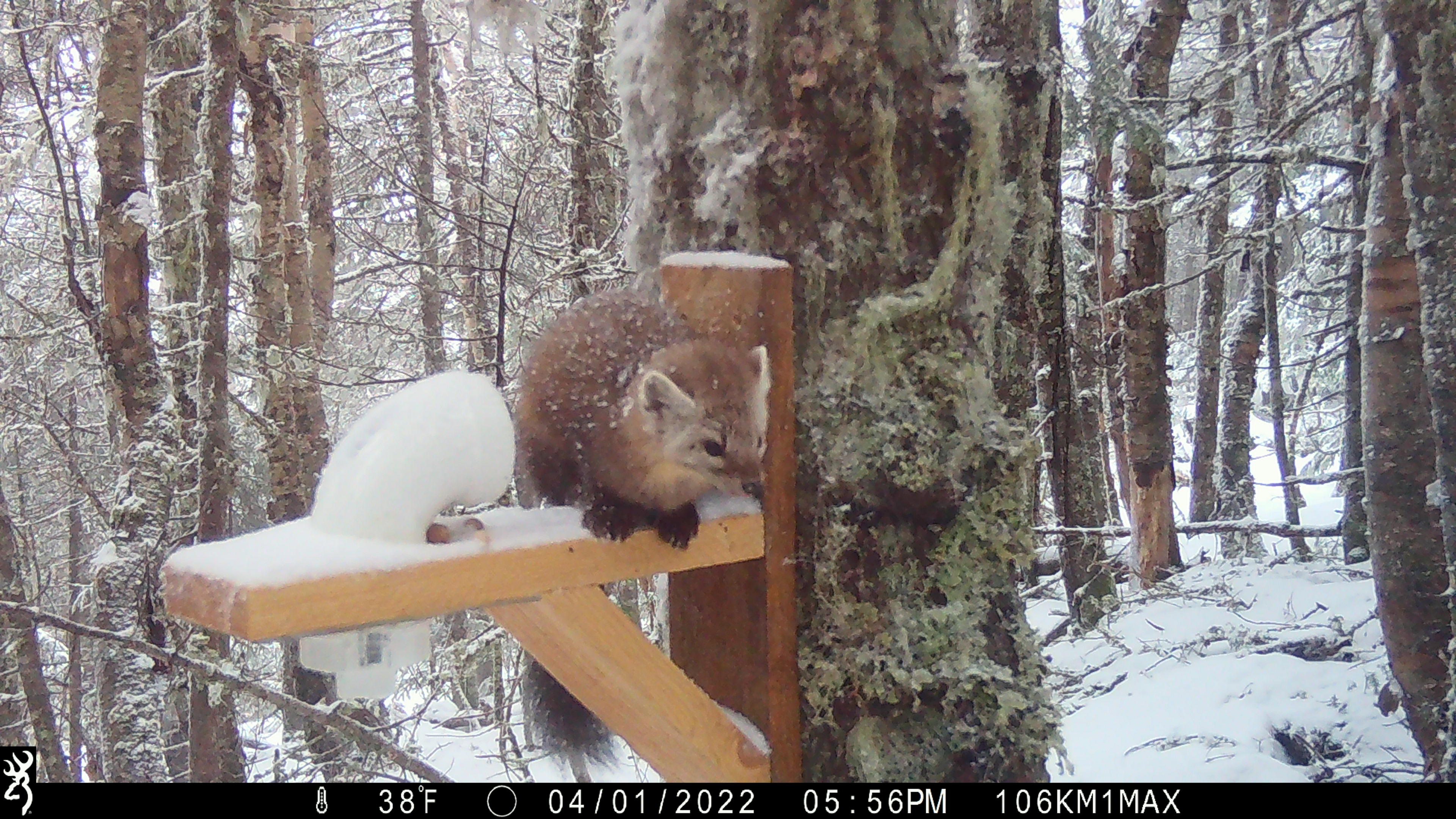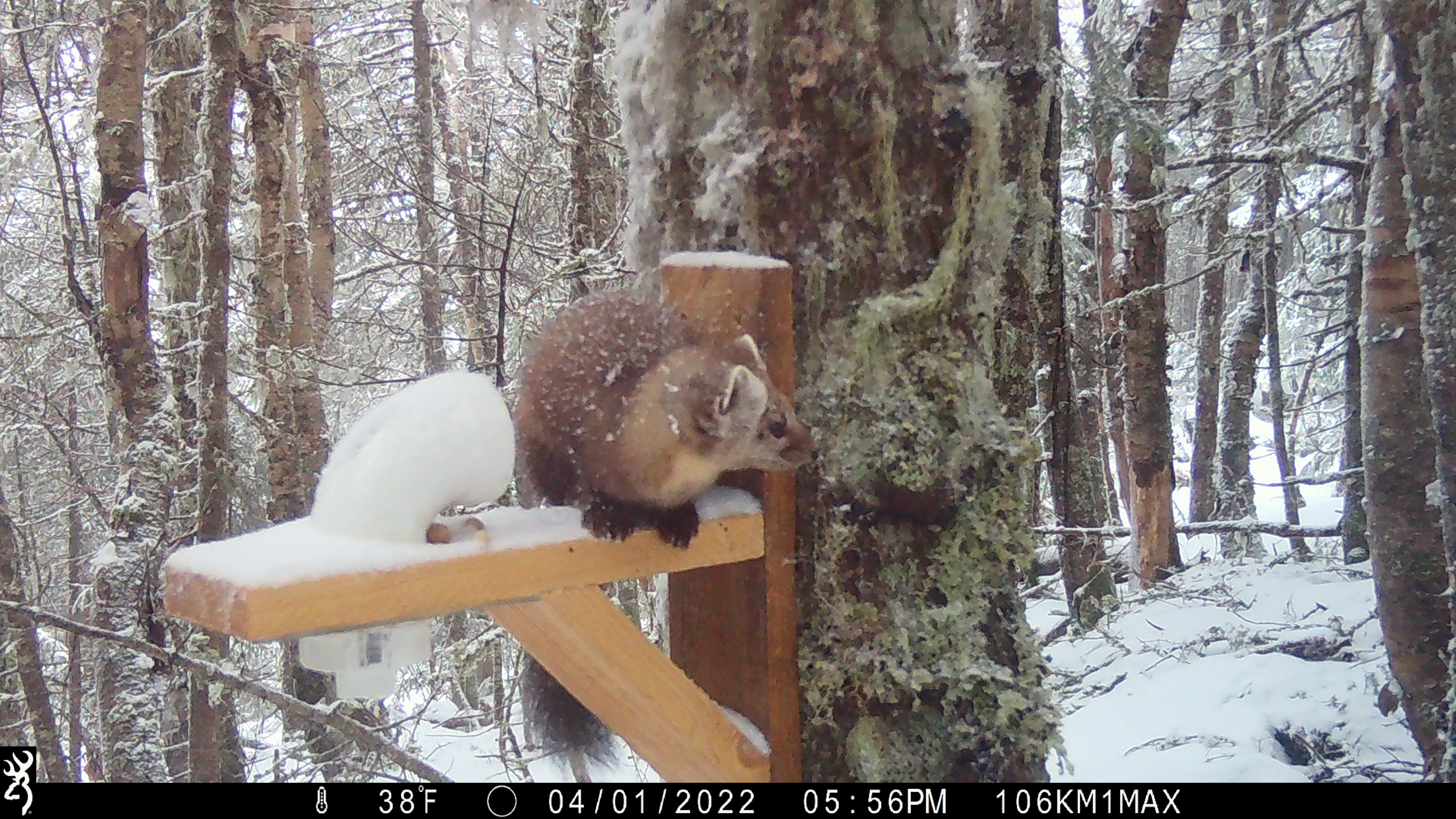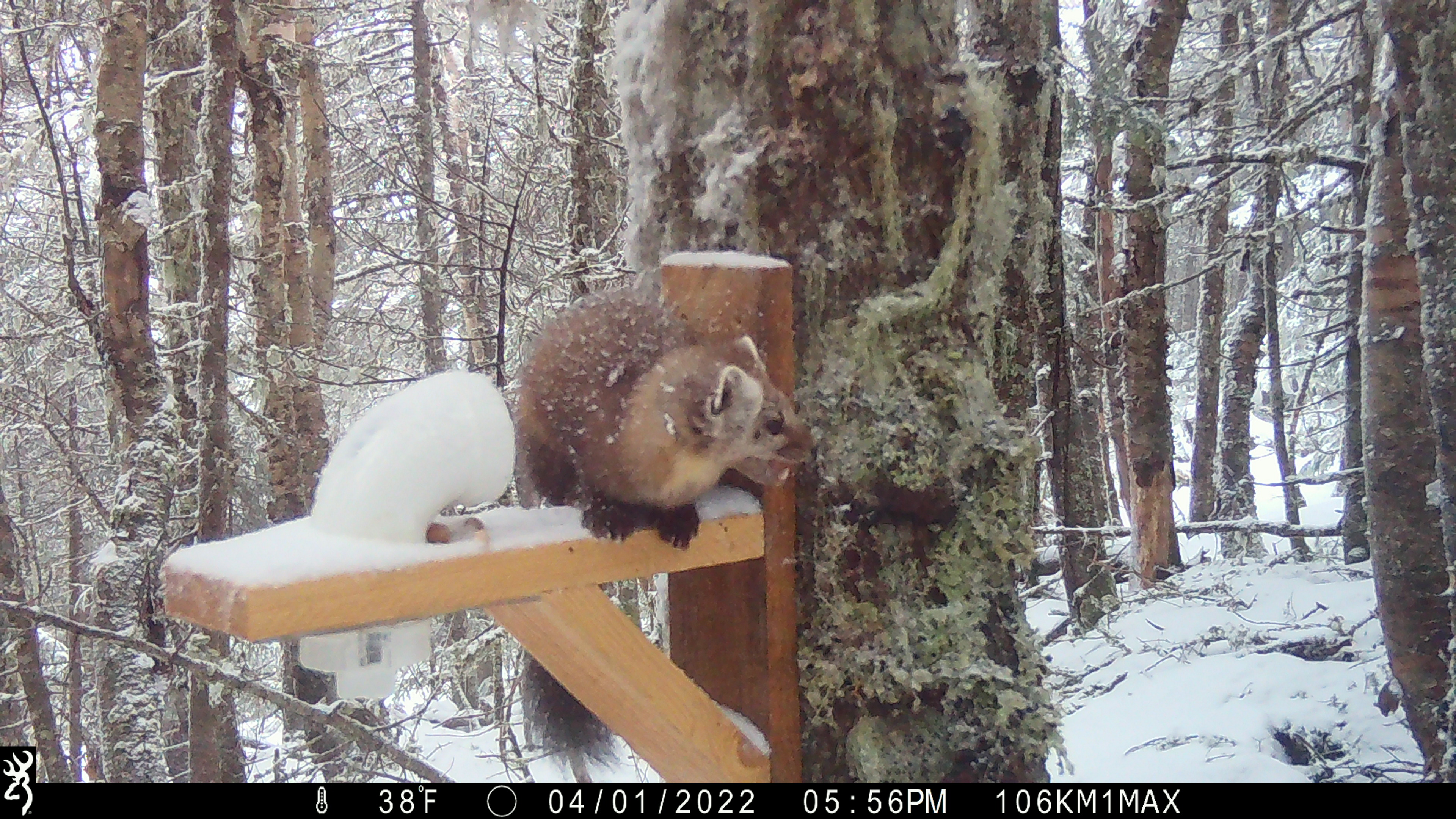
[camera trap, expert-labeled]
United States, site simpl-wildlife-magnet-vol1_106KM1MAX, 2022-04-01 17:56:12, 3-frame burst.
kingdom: Animalia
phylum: Chordata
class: Mammalia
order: Carnivora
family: Mustelidae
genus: Martes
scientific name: Martes americana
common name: american marten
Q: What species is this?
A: American marten (Martes americana).